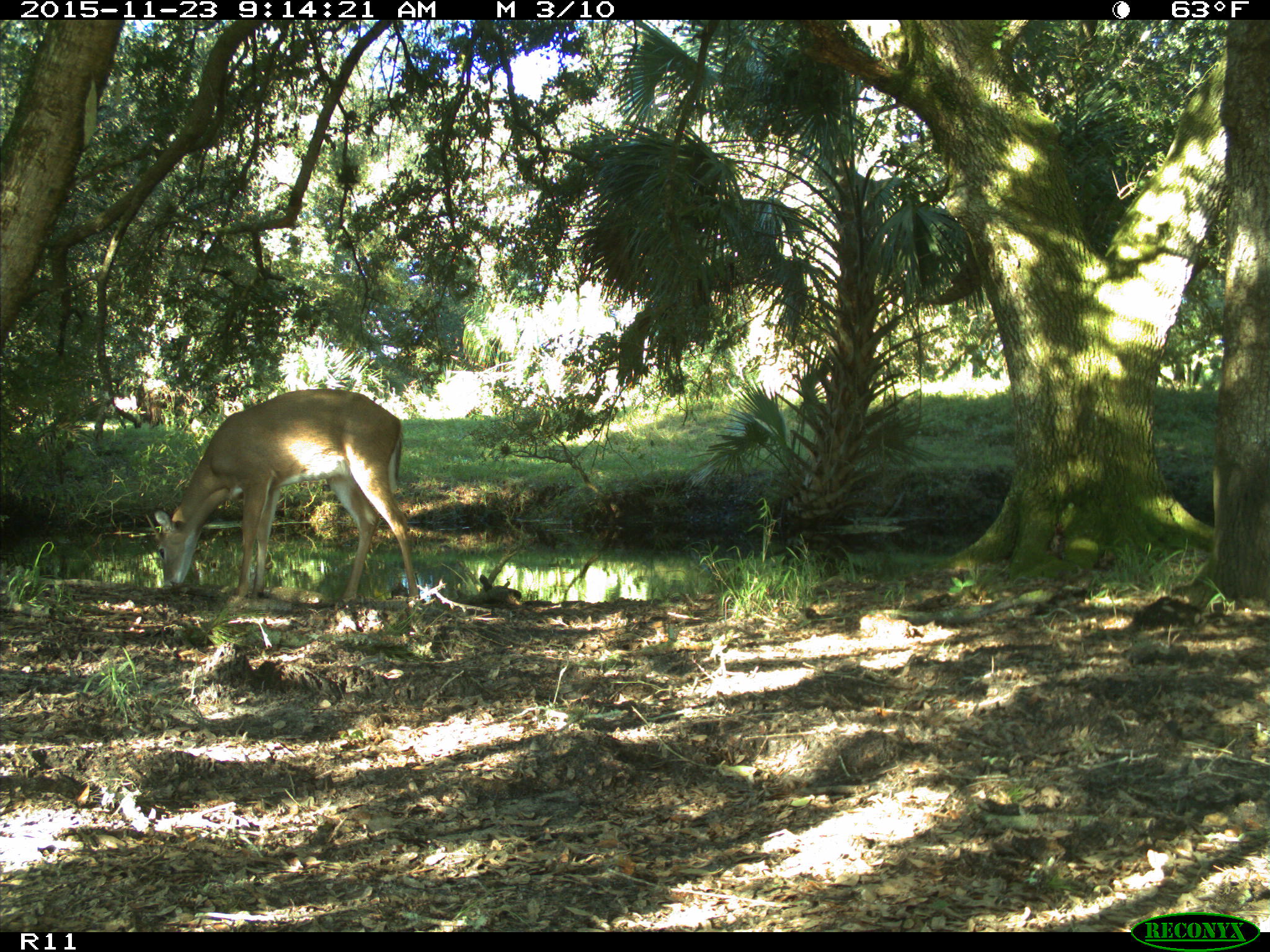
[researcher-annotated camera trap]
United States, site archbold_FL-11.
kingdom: Animalia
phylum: Chordata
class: Mammalia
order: Artiodactyla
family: Cervidae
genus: Odocoileus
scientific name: Odocoileus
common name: deer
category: unidentified deer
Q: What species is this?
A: Unidentified deer (deer) (Odocoileus).